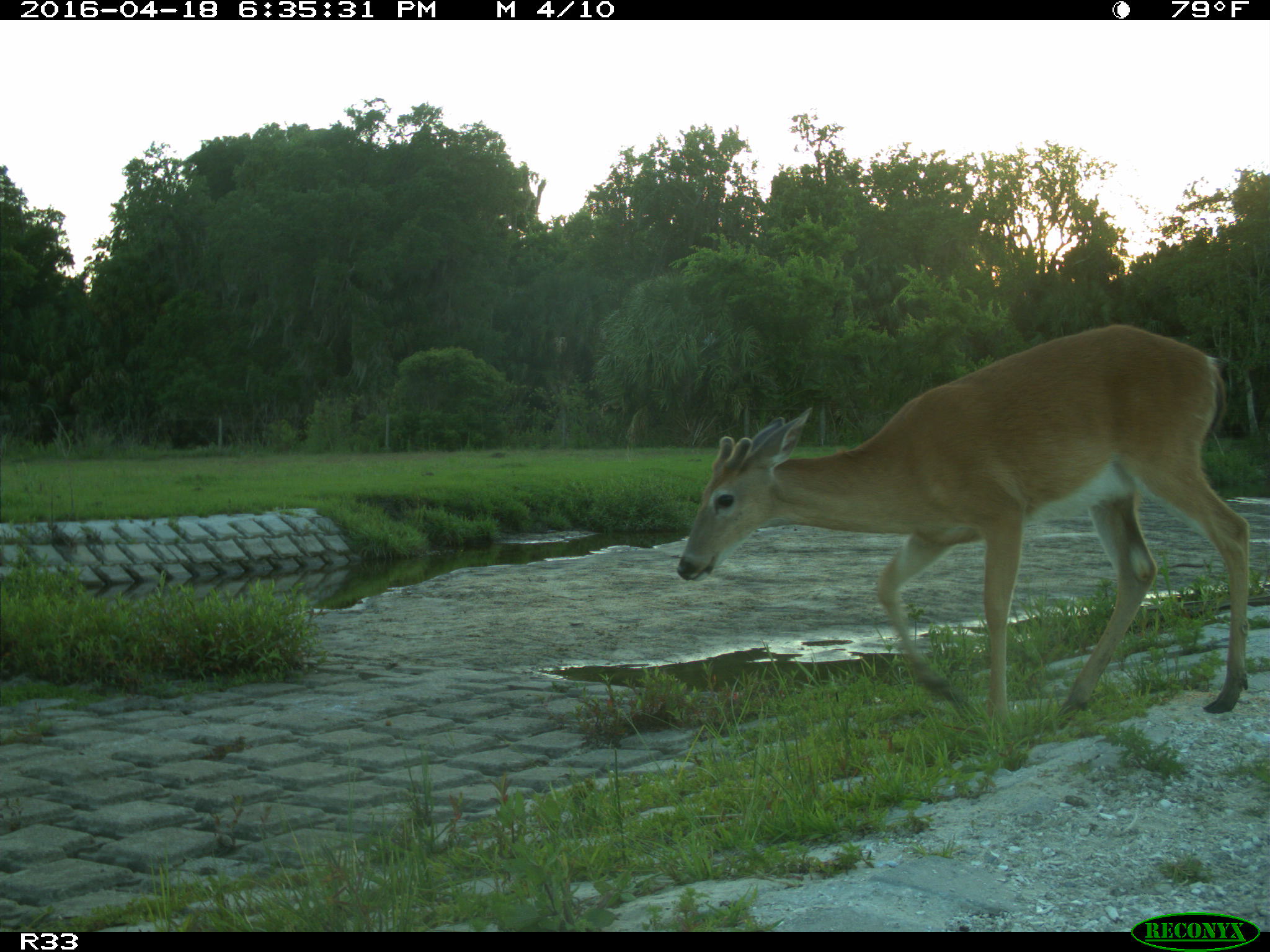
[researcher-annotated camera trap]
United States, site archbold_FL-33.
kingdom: Animalia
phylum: Chordata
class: Mammalia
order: Artiodactyla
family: Cervidae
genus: Odocoileus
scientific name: Odocoileus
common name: deer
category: unidentified deer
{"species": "unidentified deer (deer) (Odocoileus)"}